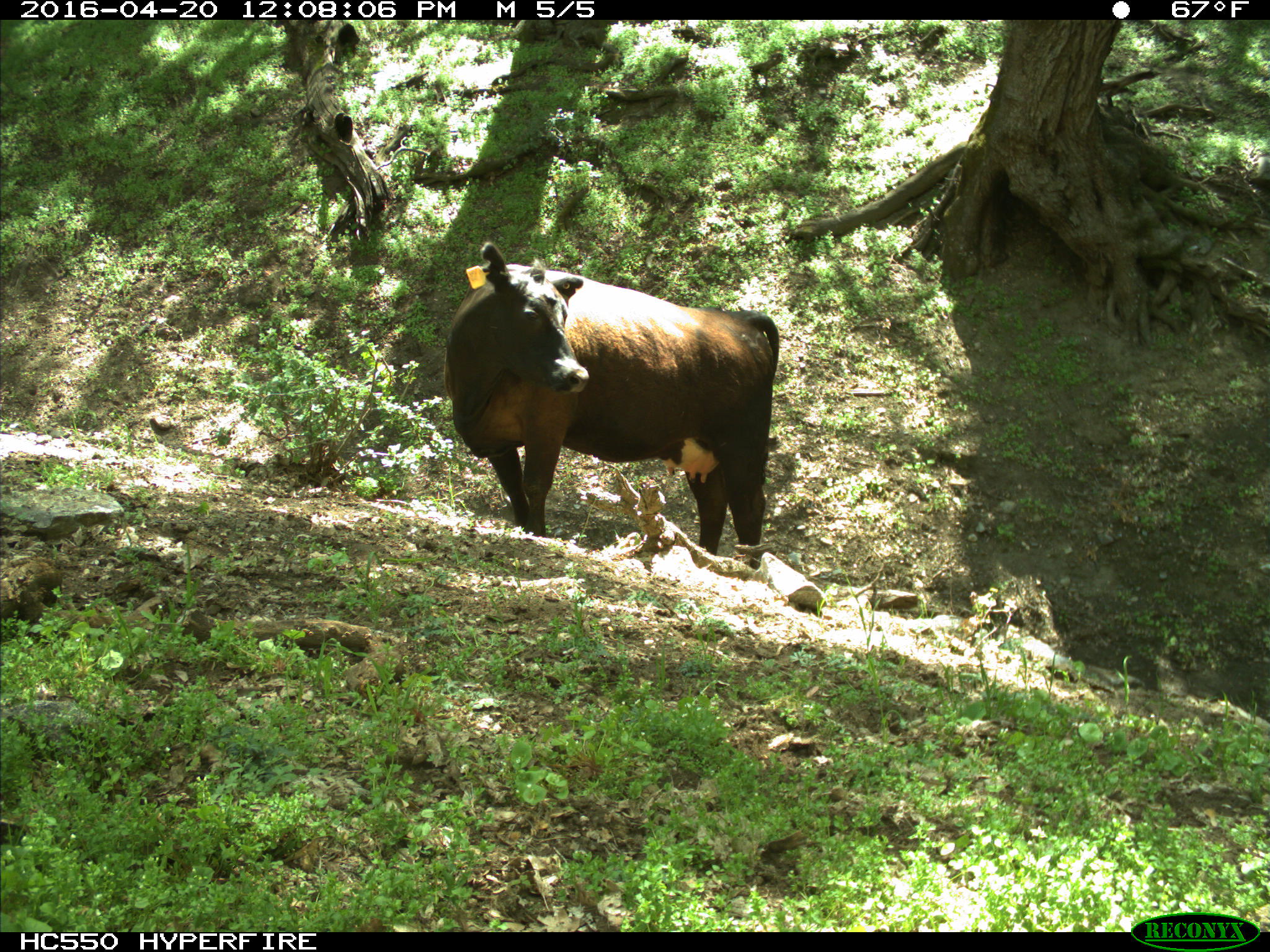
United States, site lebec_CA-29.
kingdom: Animalia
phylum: Chordata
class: Mammalia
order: Artiodactyla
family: Bovidae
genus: Bos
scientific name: Bos taurus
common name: domestic cow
Bos taurus (domestic cow).